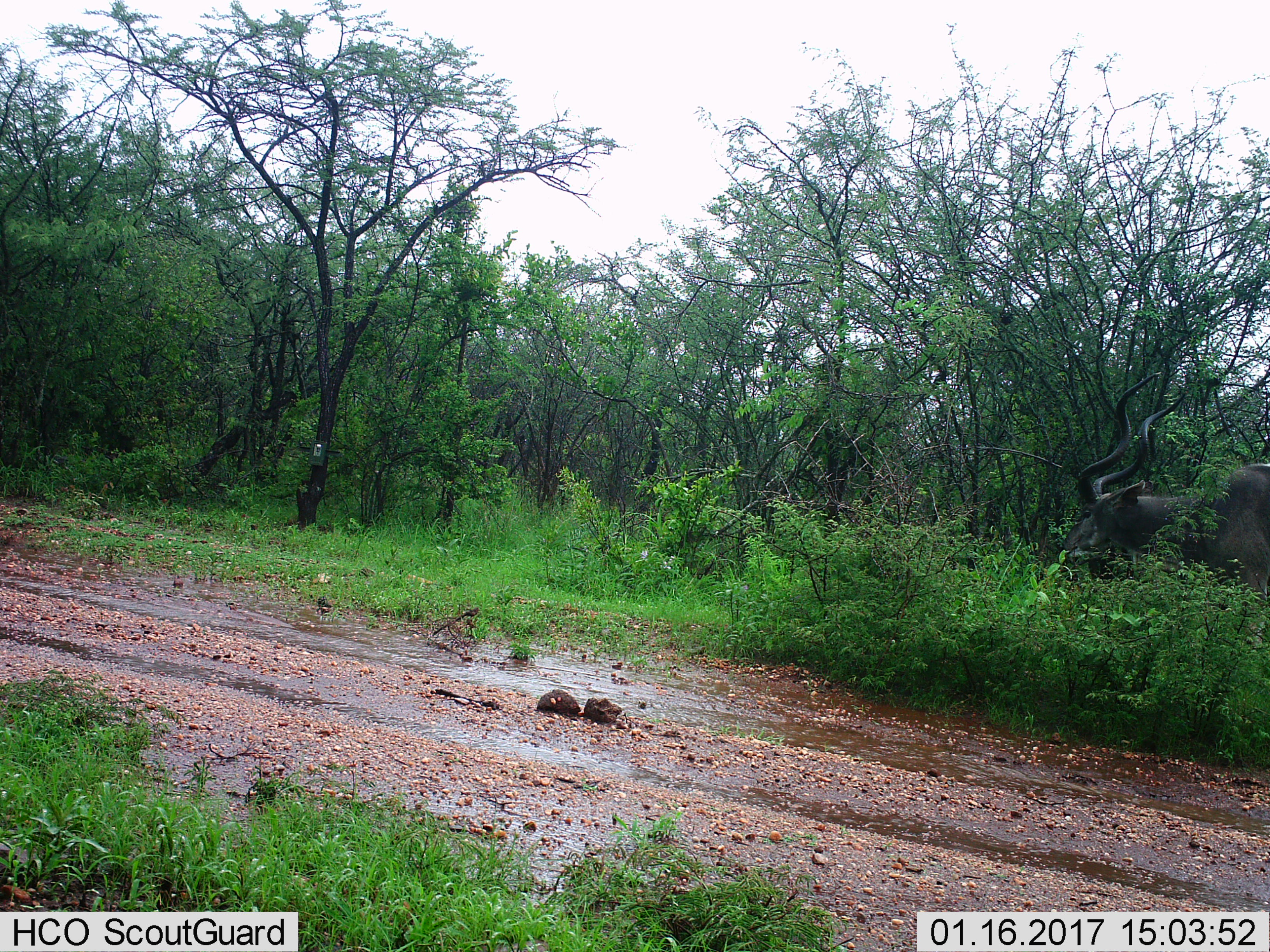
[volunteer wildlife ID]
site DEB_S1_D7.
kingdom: Animalia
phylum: Chordata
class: Mammalia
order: Artiodactyla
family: Bovidae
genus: Tragelaphus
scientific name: Tragelaphus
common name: kudu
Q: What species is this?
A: Kudu (Tragelaphus).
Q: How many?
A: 1.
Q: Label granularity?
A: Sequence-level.